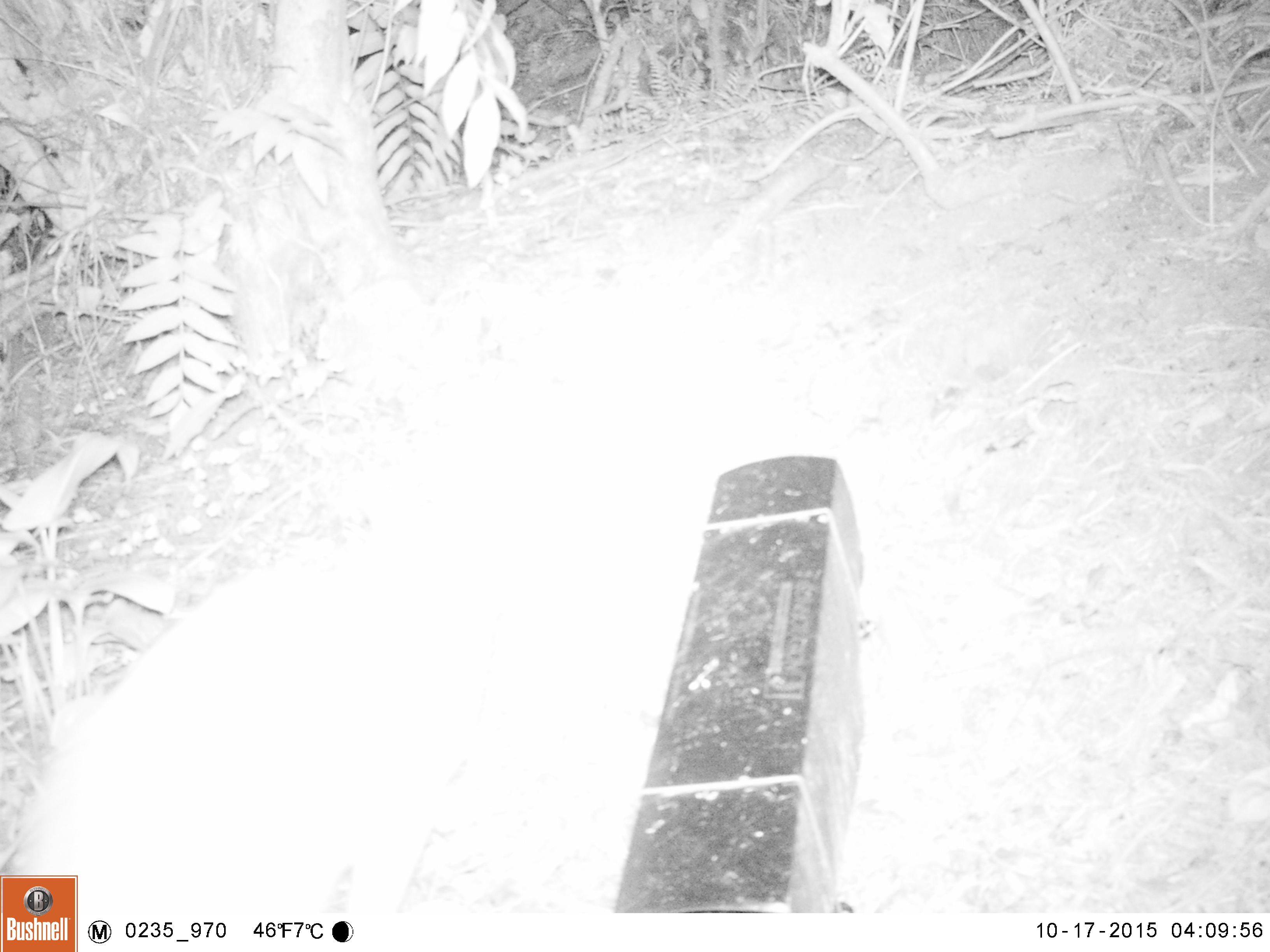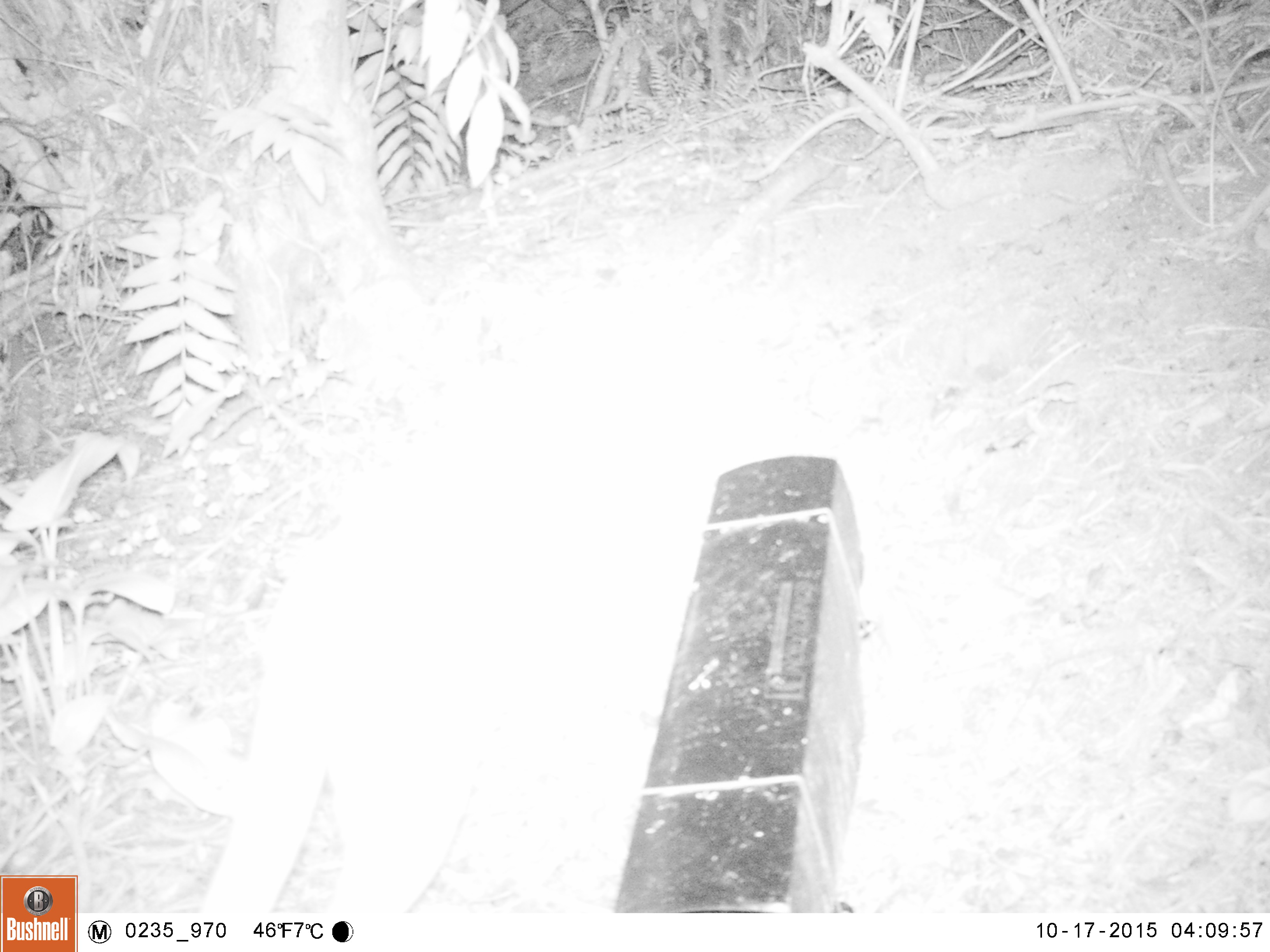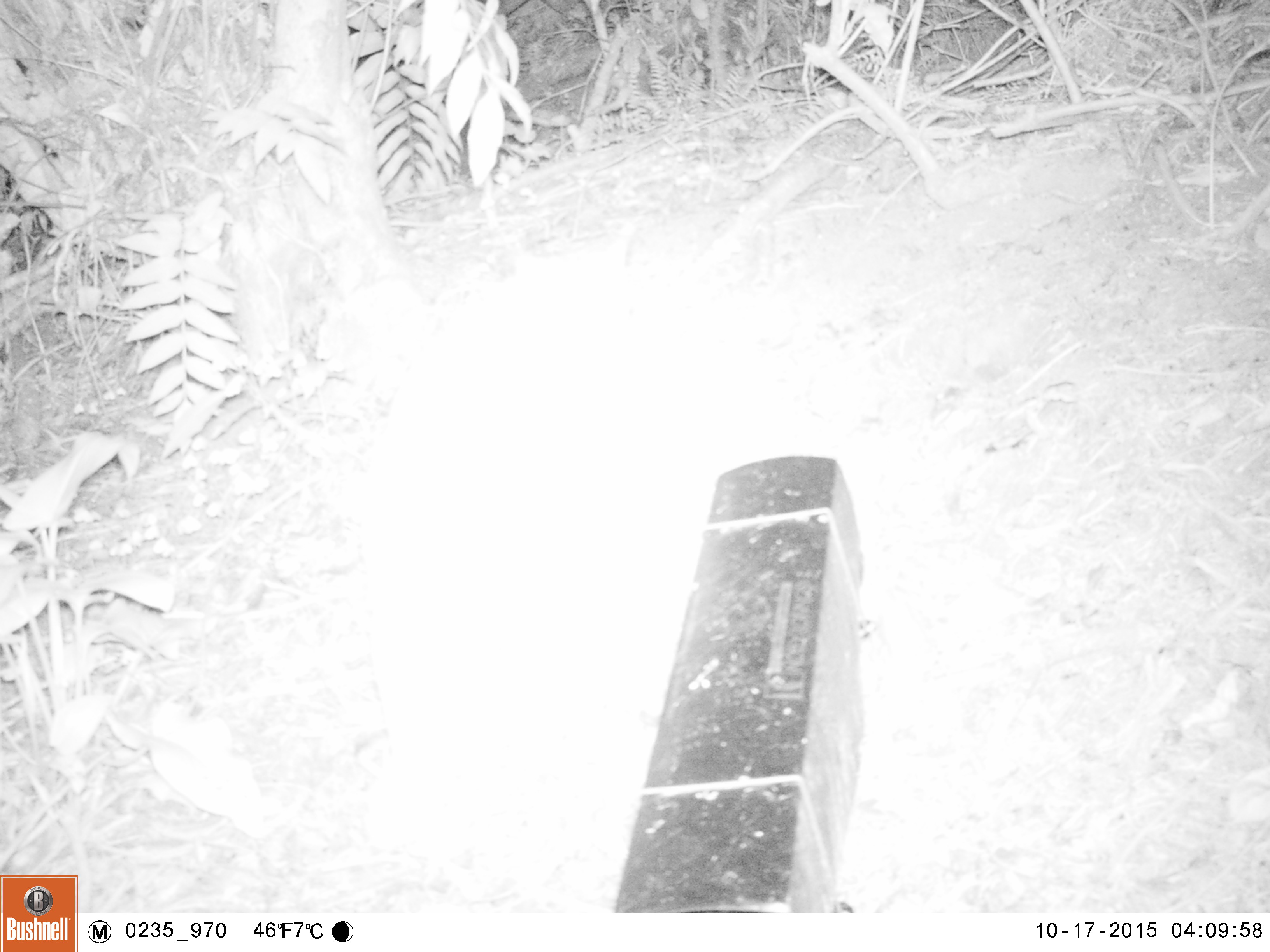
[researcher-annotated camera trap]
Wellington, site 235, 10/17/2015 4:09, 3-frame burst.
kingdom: Animalia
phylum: Chordata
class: Mammalia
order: Carnivora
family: Felidae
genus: Felis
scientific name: Felis catus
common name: cat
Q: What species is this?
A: Cat (Felis catus).